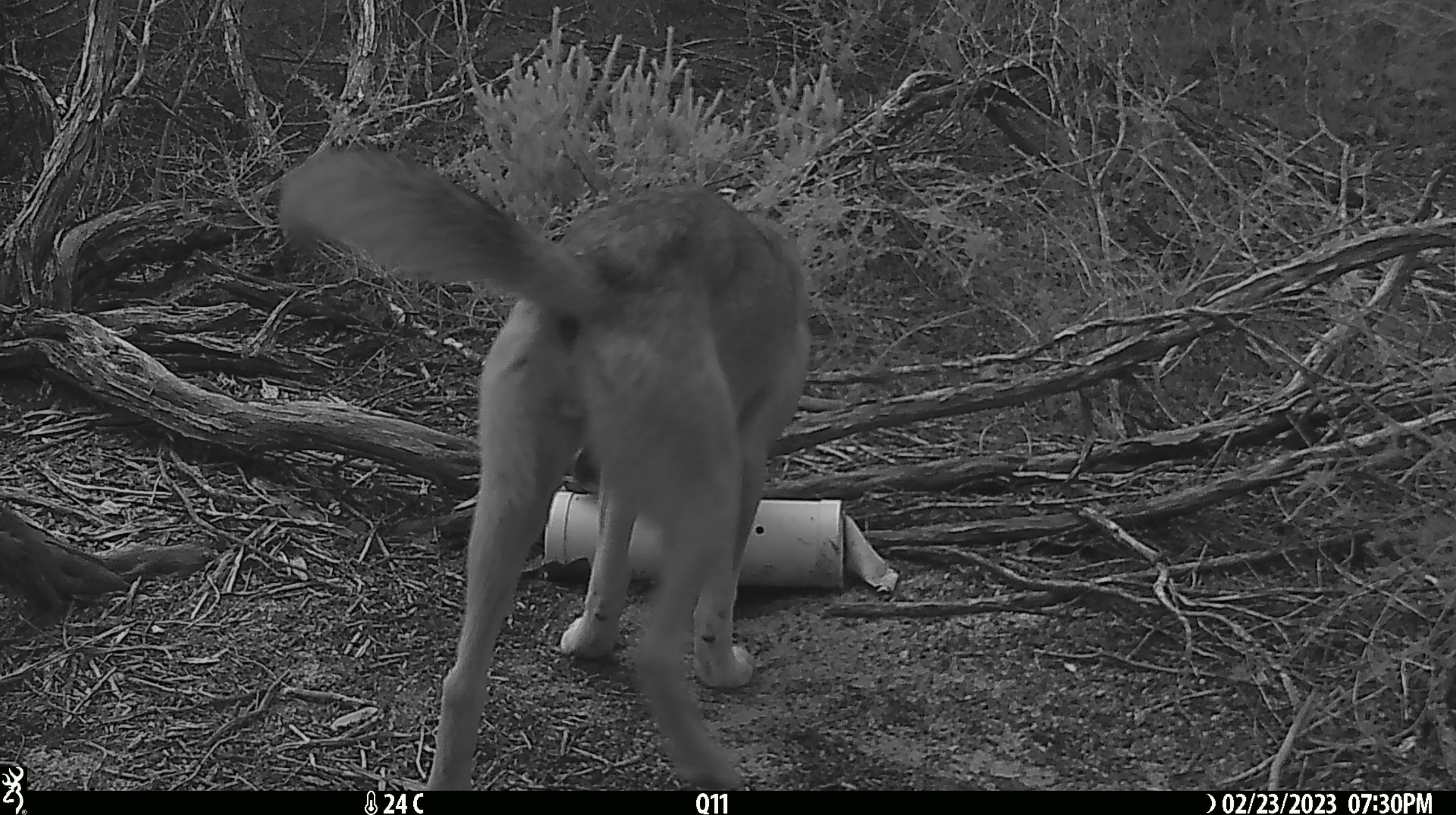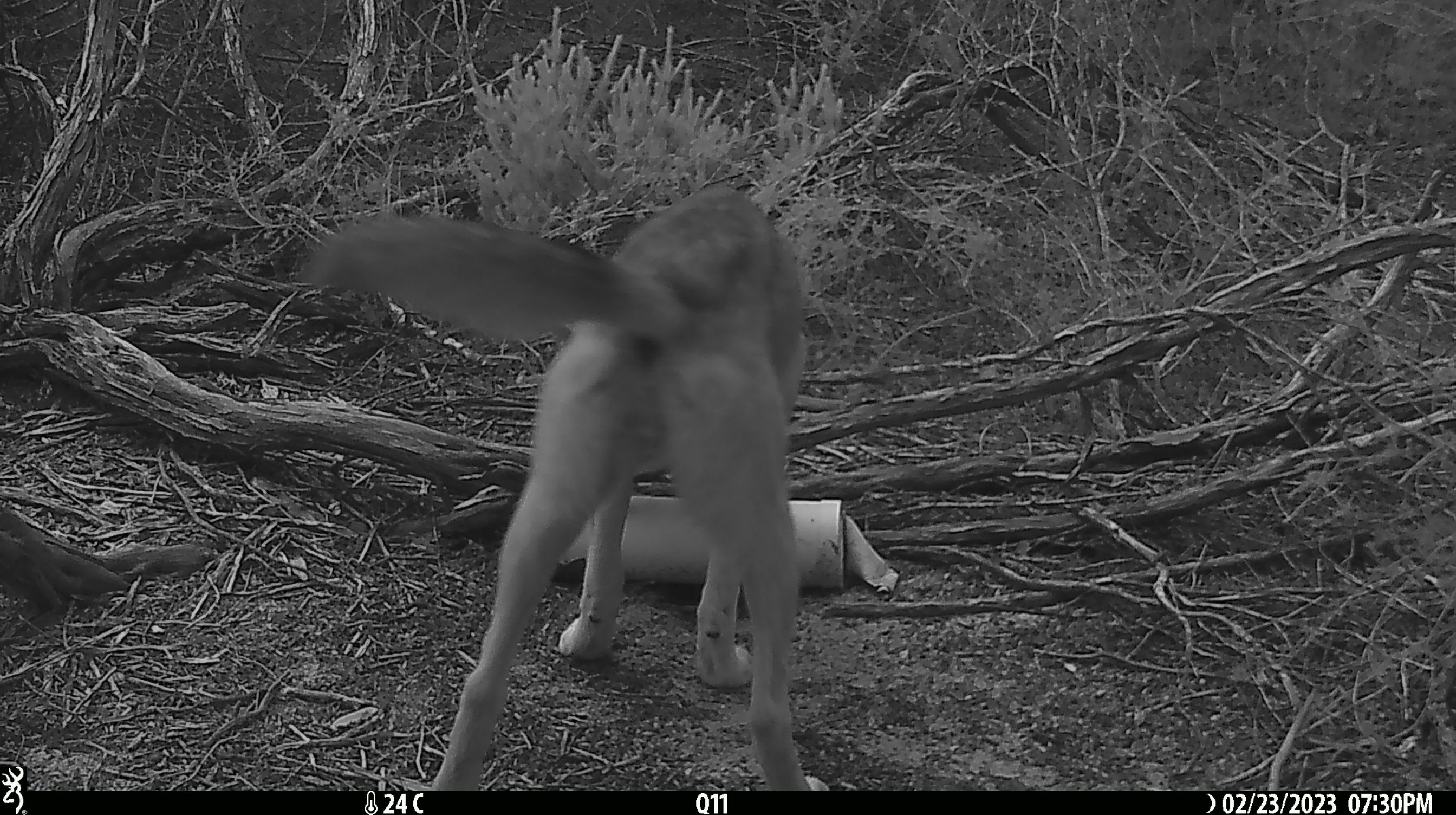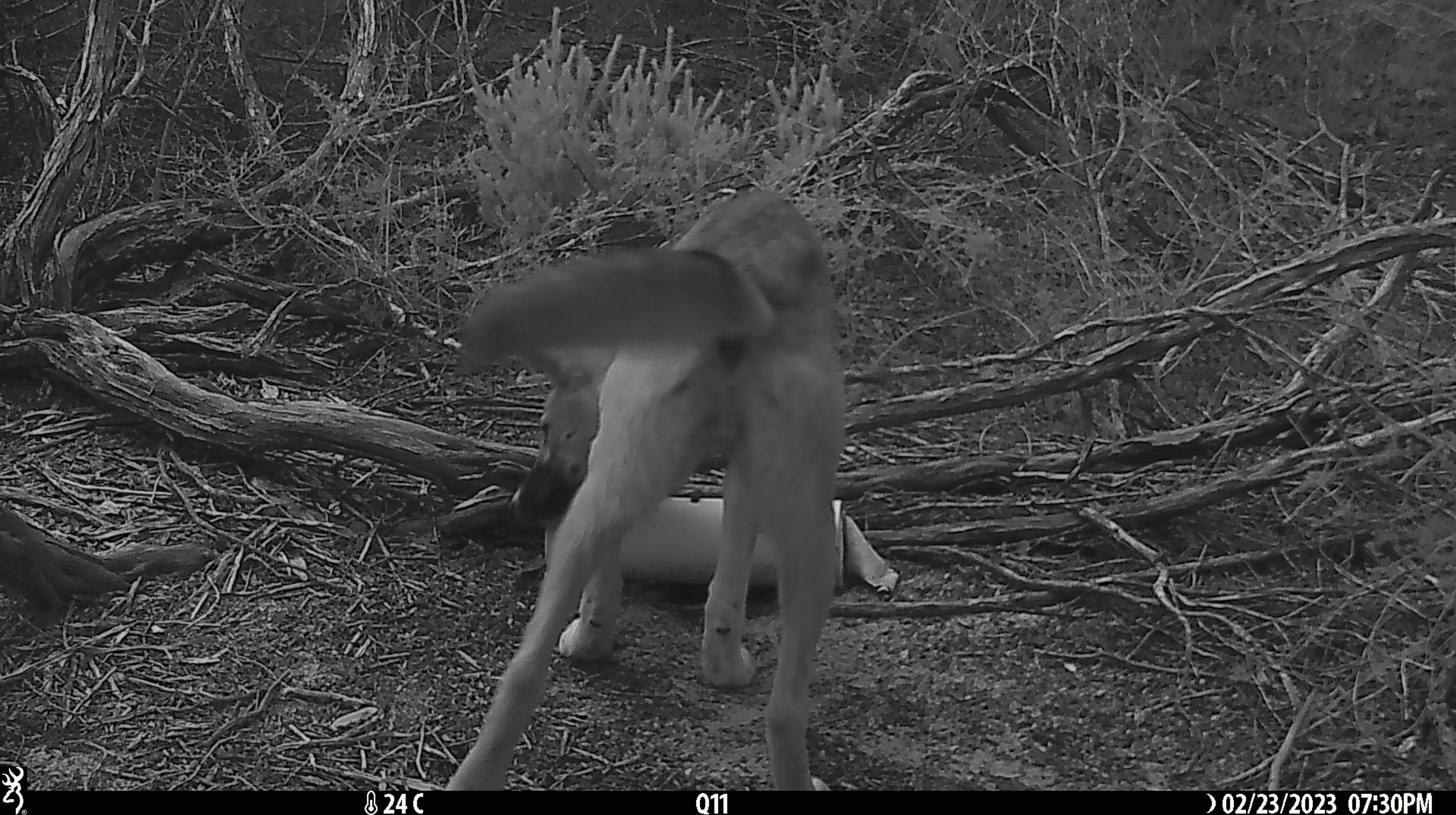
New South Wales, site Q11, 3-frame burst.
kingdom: Animalia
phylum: Chordata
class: Mammalia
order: Carnivora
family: Canidae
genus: Canis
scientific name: Canis familiaris dingo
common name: dingo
Dingo (Canis familiaris dingo).